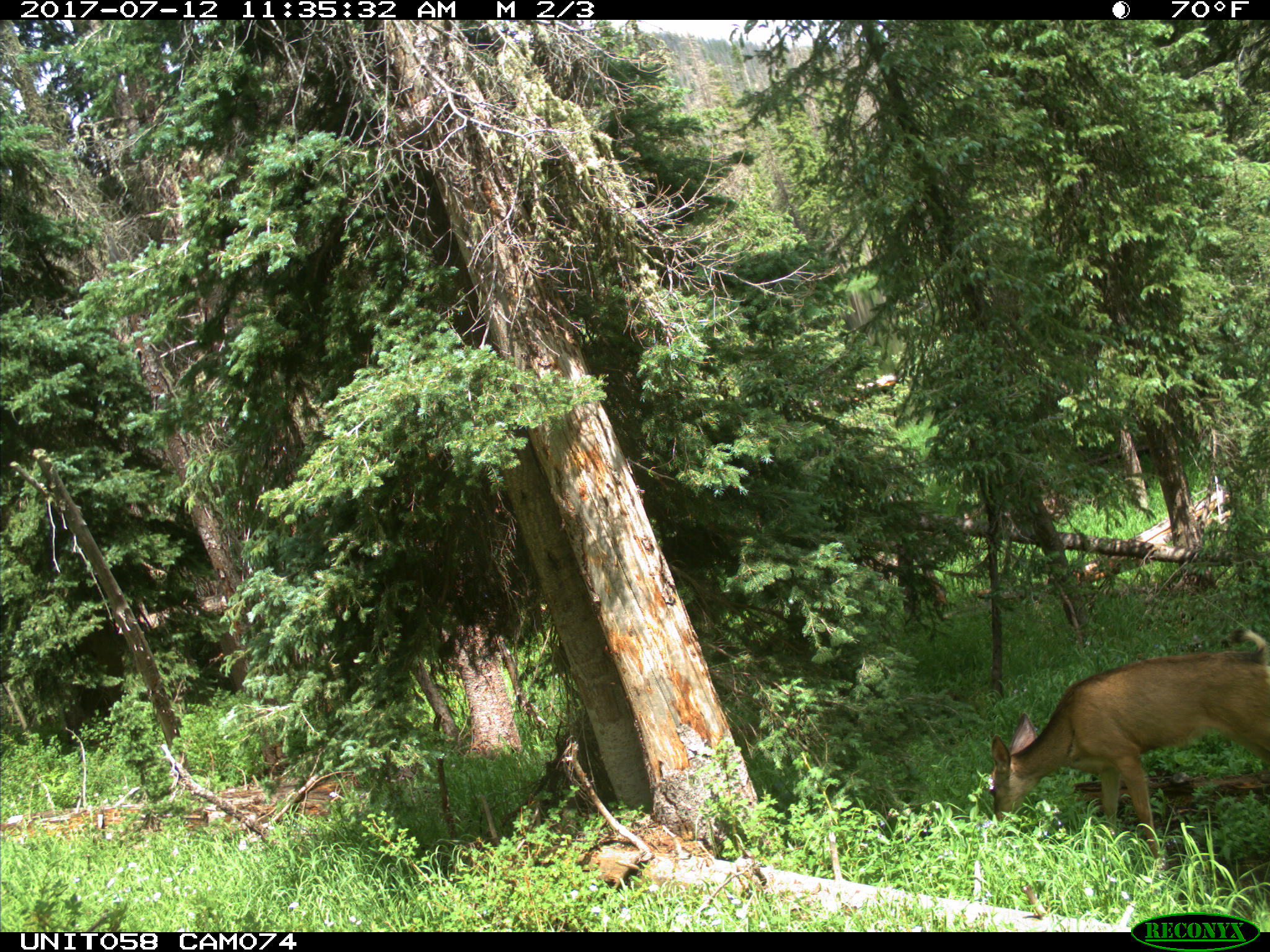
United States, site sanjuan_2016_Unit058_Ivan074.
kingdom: Animalia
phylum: Chordata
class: Mammalia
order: Artiodactyla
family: Cervidae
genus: Odocoileus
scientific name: Odocoileus hemionus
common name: mule deer